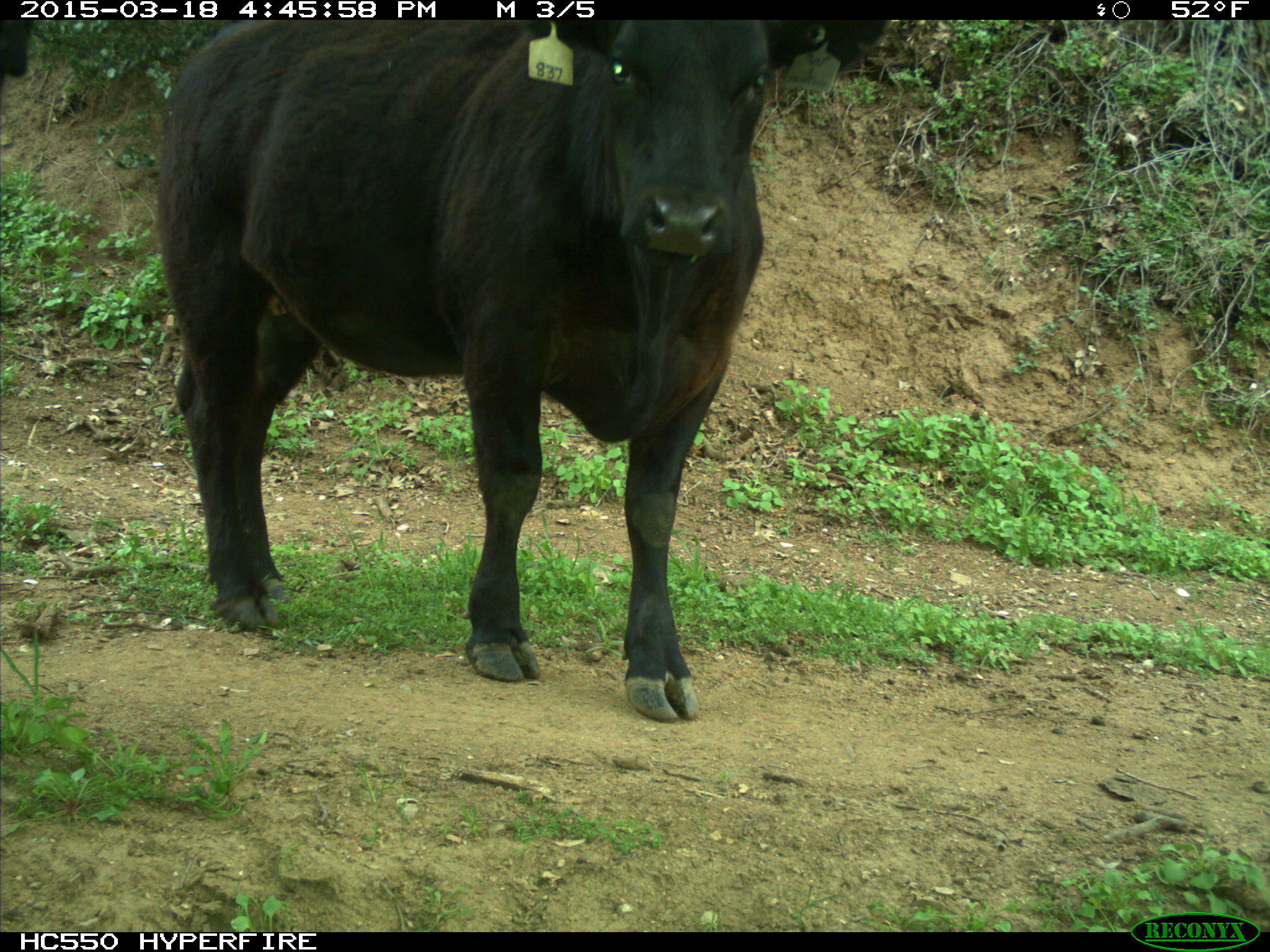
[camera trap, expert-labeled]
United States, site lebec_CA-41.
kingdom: Animalia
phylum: Chordata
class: Mammalia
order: Artiodactyla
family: Bovidae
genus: Bos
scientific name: Bos taurus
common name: domestic cow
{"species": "Bos taurus (domestic cow)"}